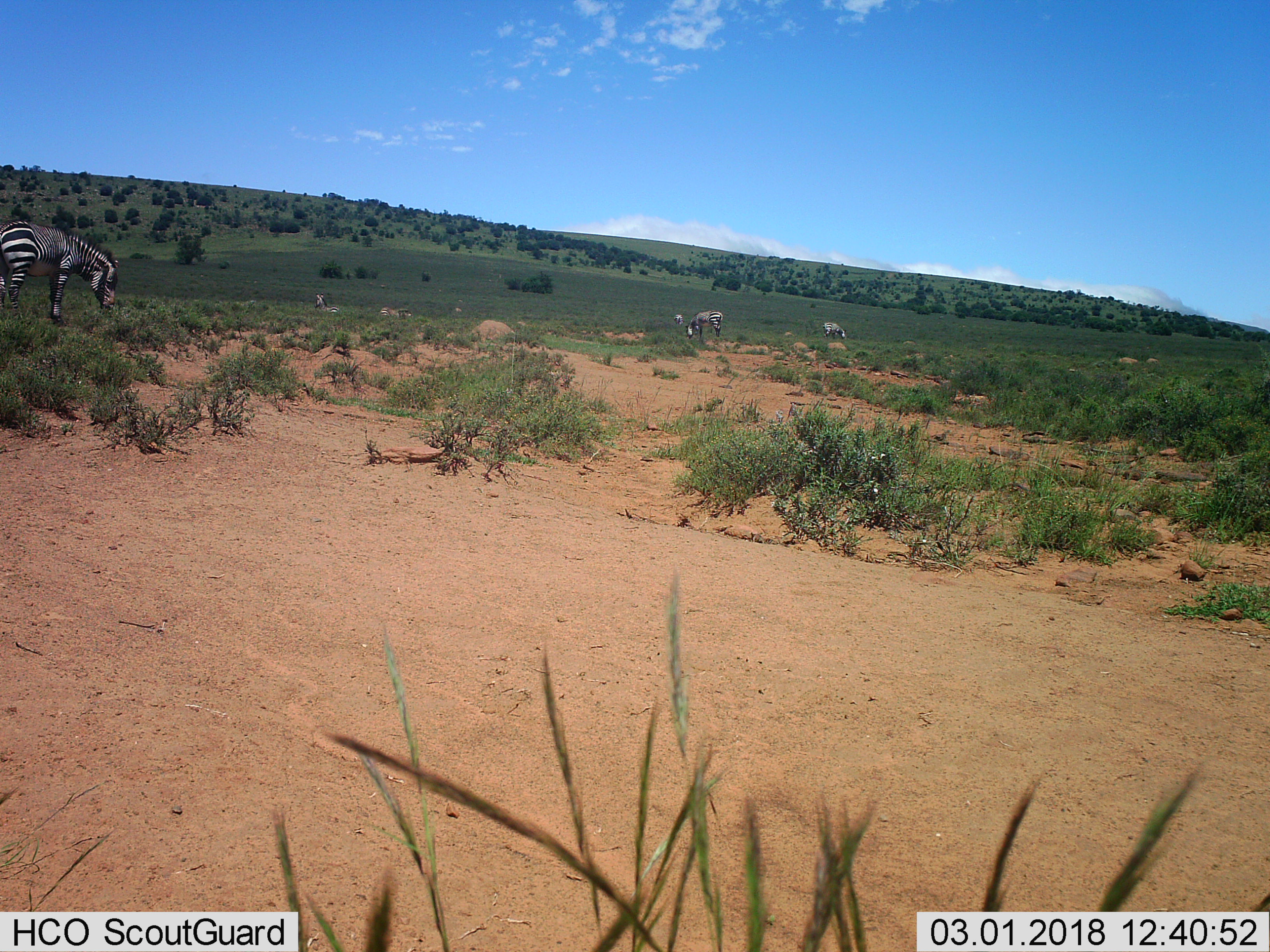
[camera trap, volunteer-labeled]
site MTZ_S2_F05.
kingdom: Animalia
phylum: Chordata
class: Mammalia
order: Perissodactyla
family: Equidae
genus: Equus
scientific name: Equus zebra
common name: mountain zebra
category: zebramountain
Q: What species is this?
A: Zebramountain (mountain zebra) (Equus zebra).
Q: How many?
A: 6.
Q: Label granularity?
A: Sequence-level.